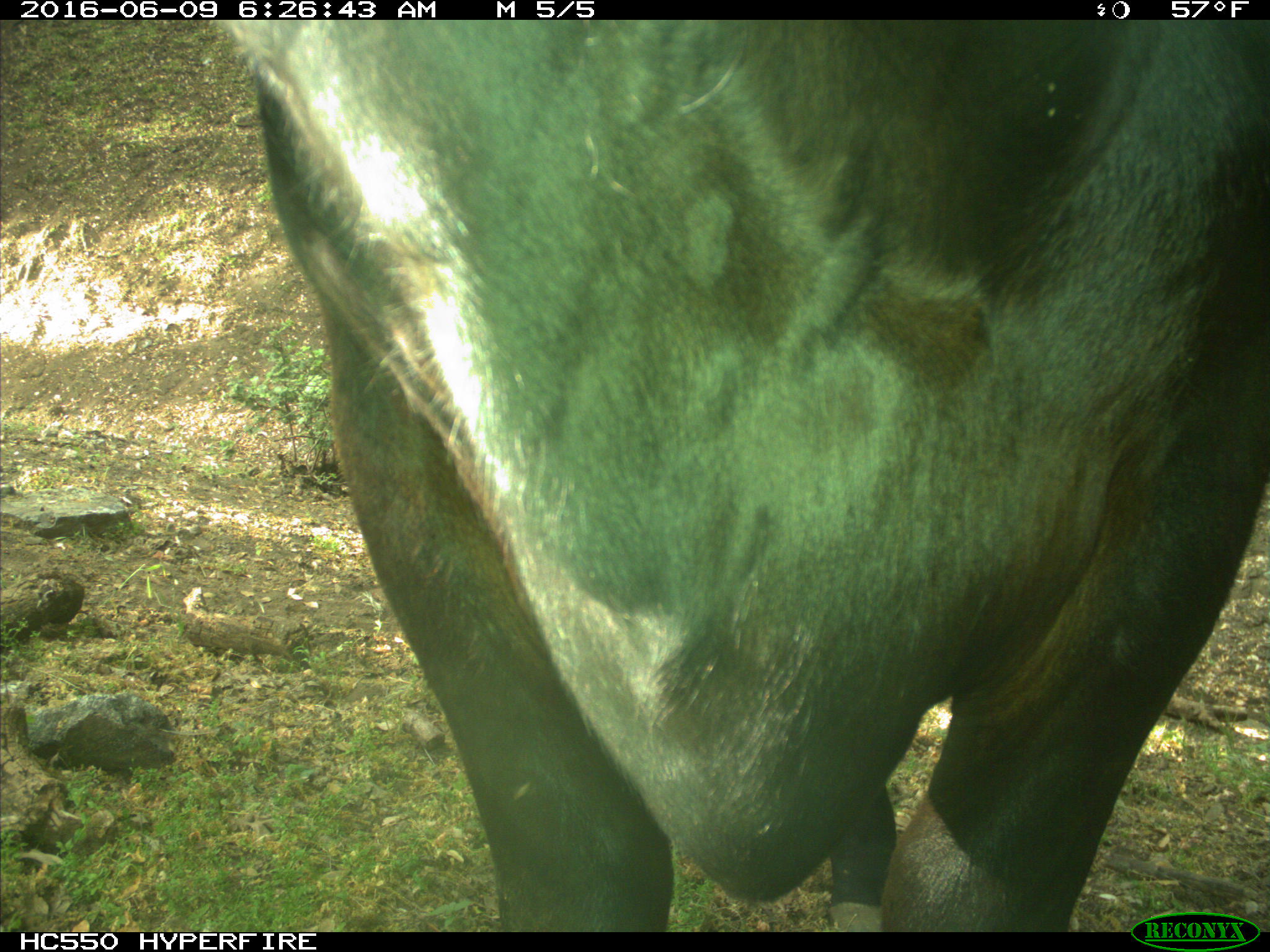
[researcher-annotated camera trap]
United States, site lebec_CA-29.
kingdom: Animalia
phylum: Chordata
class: Mammalia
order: Artiodactyla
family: Bovidae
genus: Bos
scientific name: Bos taurus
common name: domestic cow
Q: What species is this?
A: Bos taurus (domestic cow).